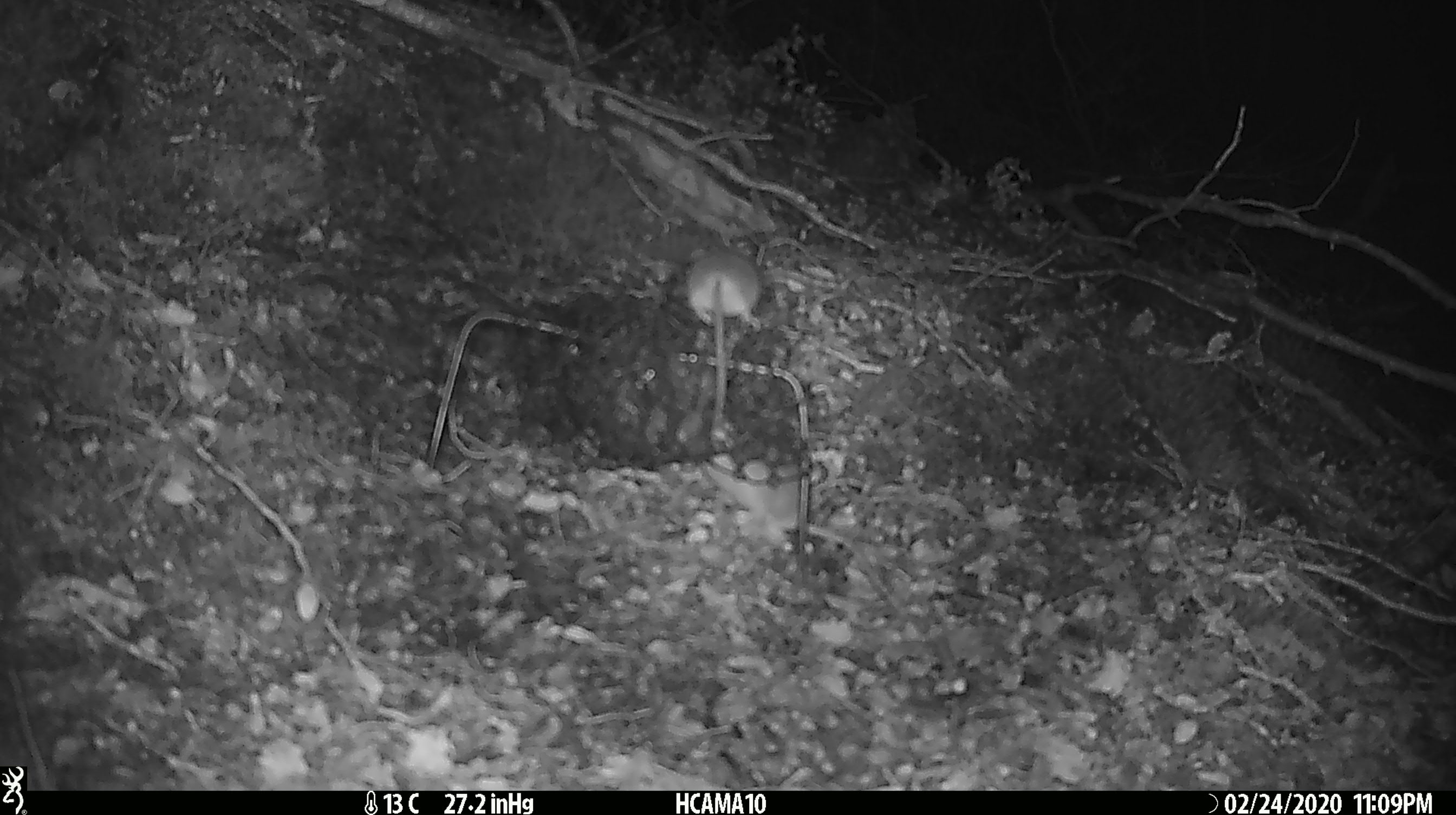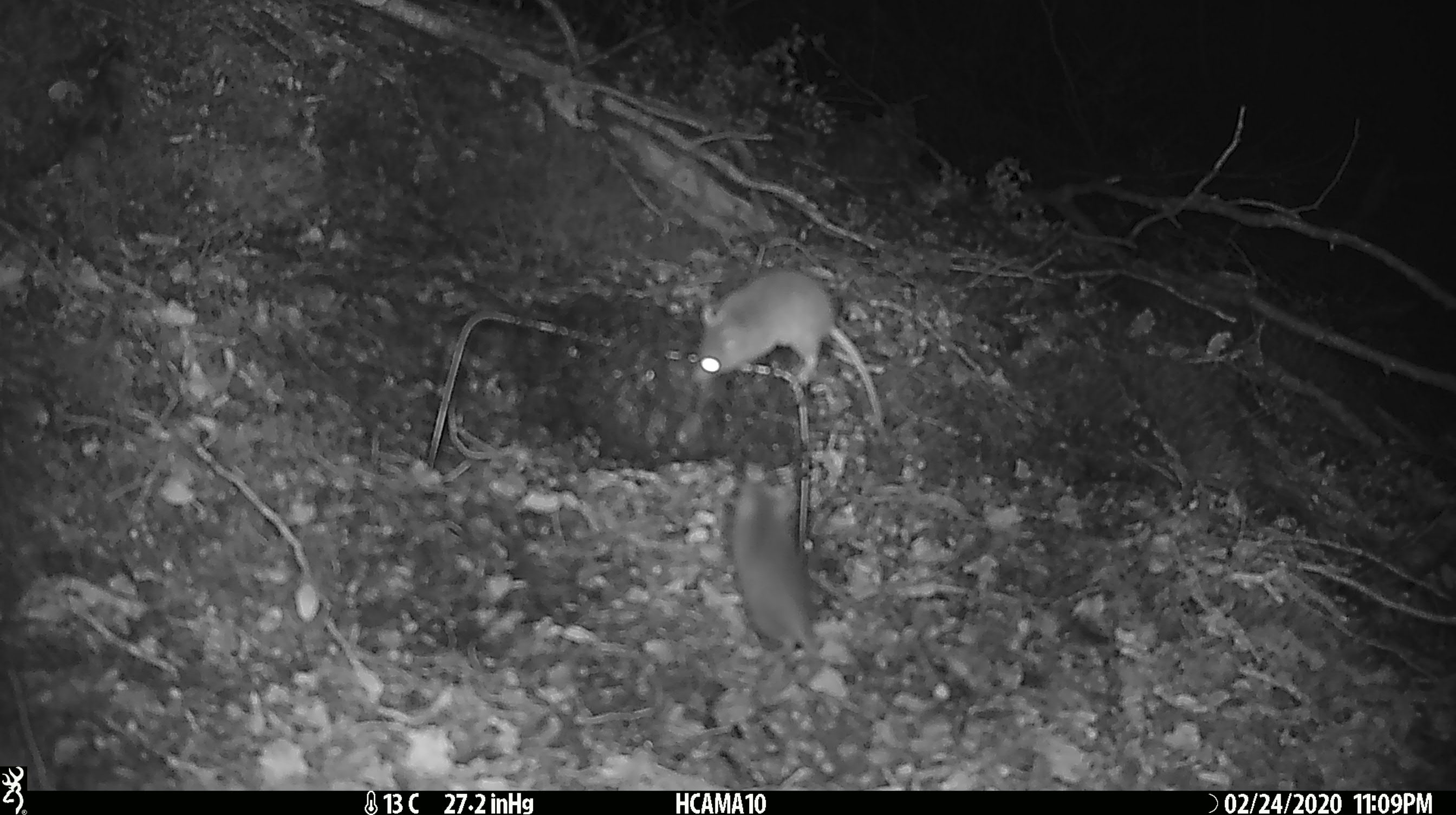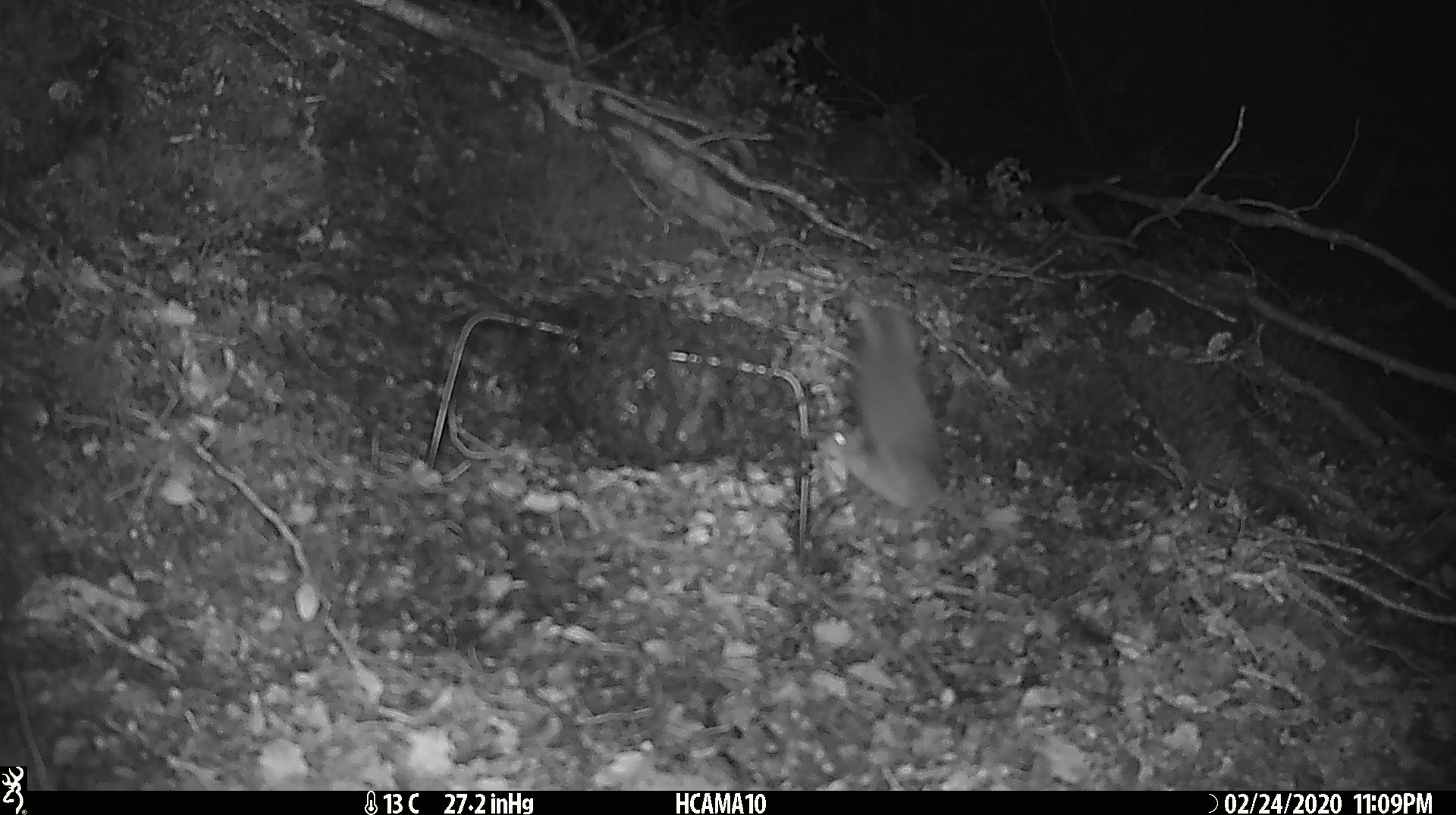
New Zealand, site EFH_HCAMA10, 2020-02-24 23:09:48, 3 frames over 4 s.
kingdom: Animalia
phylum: Chordata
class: Mammalia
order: Rodentia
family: Muridae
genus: Mus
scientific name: Mus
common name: mouse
Mouse (Mus).